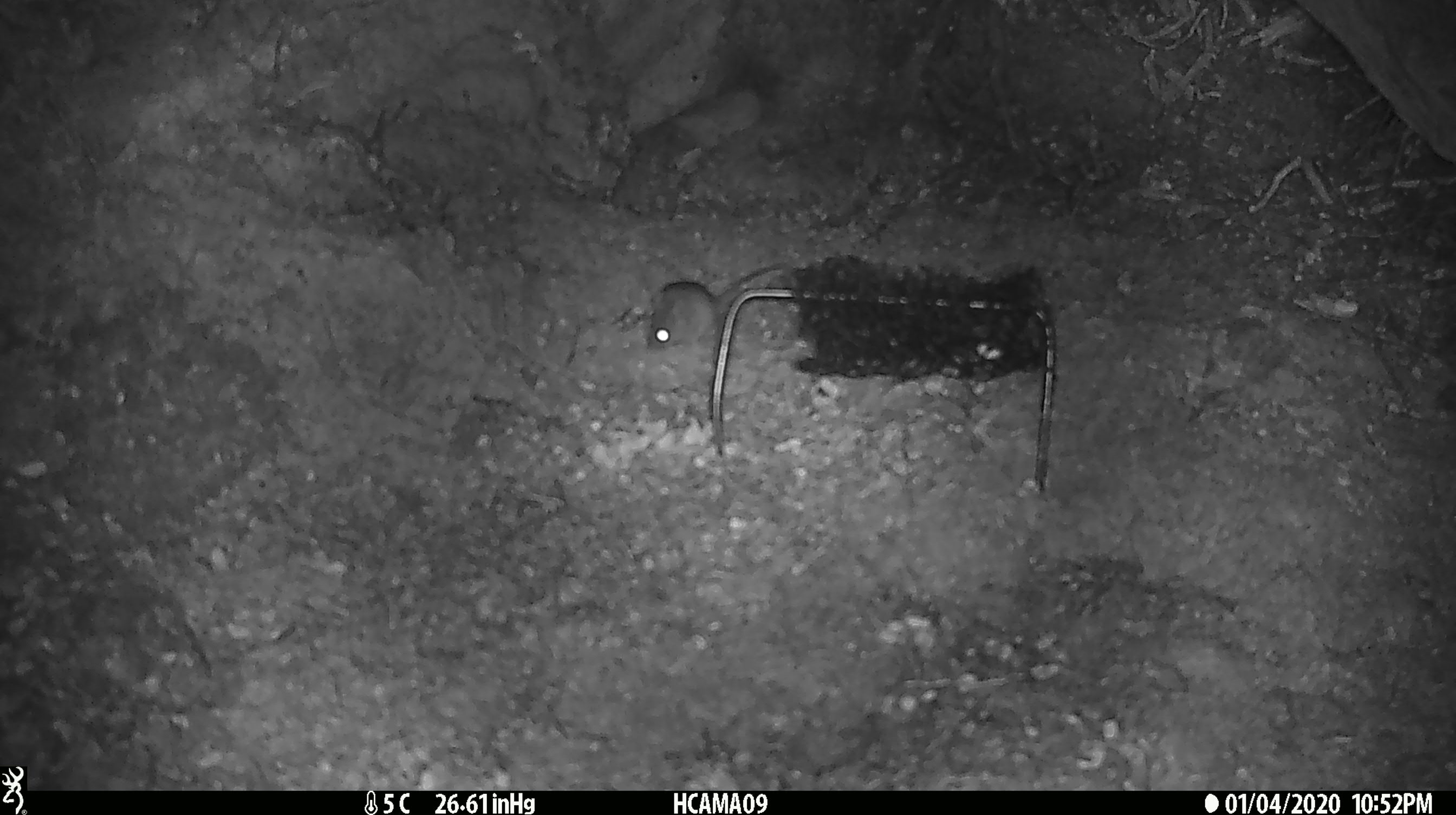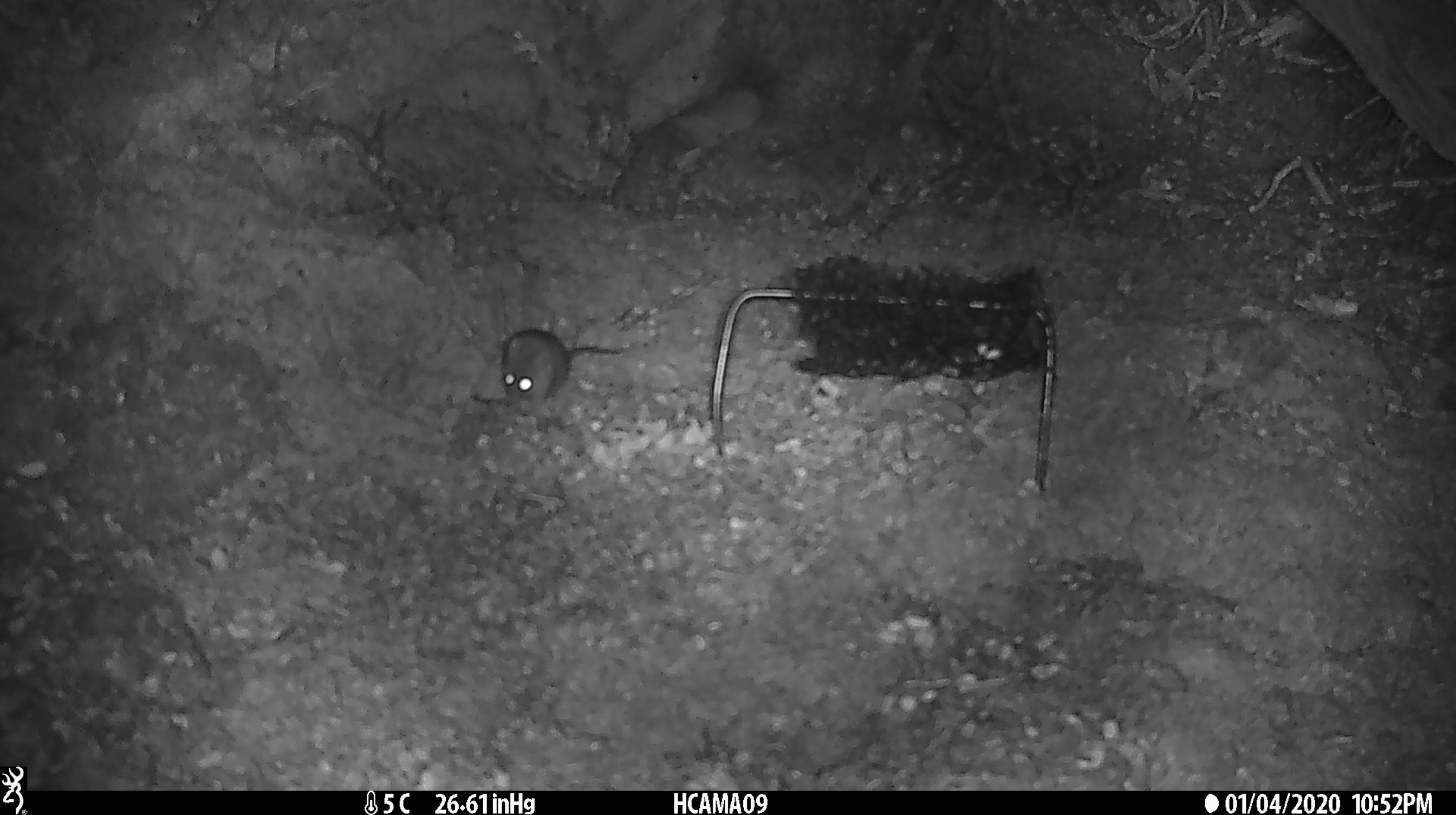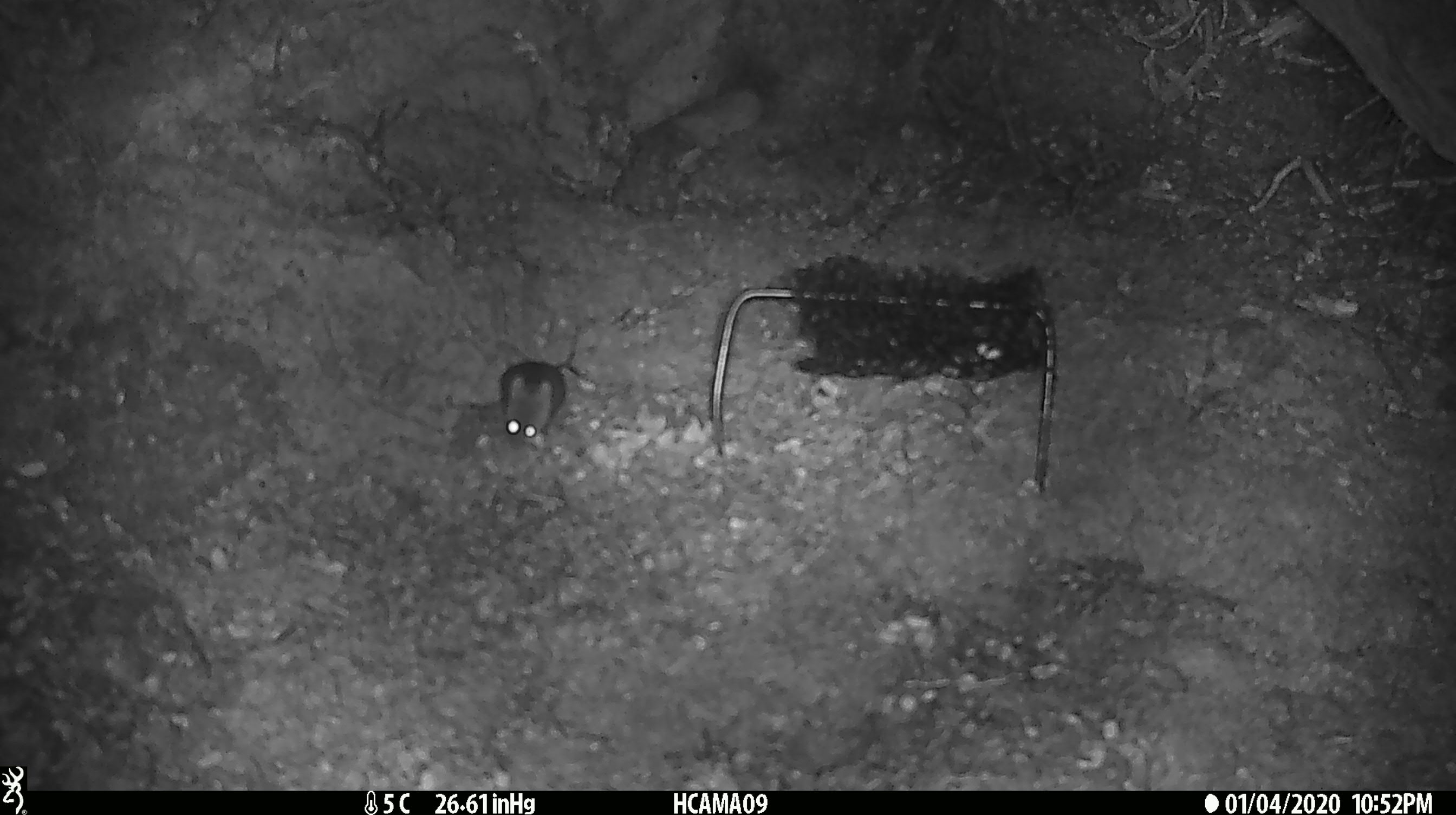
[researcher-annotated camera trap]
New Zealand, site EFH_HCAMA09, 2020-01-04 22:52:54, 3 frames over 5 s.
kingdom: Animalia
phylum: Chordata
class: Mammalia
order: Rodentia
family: Muridae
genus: Mus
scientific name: Mus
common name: mouse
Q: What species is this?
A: Mouse (Mus).